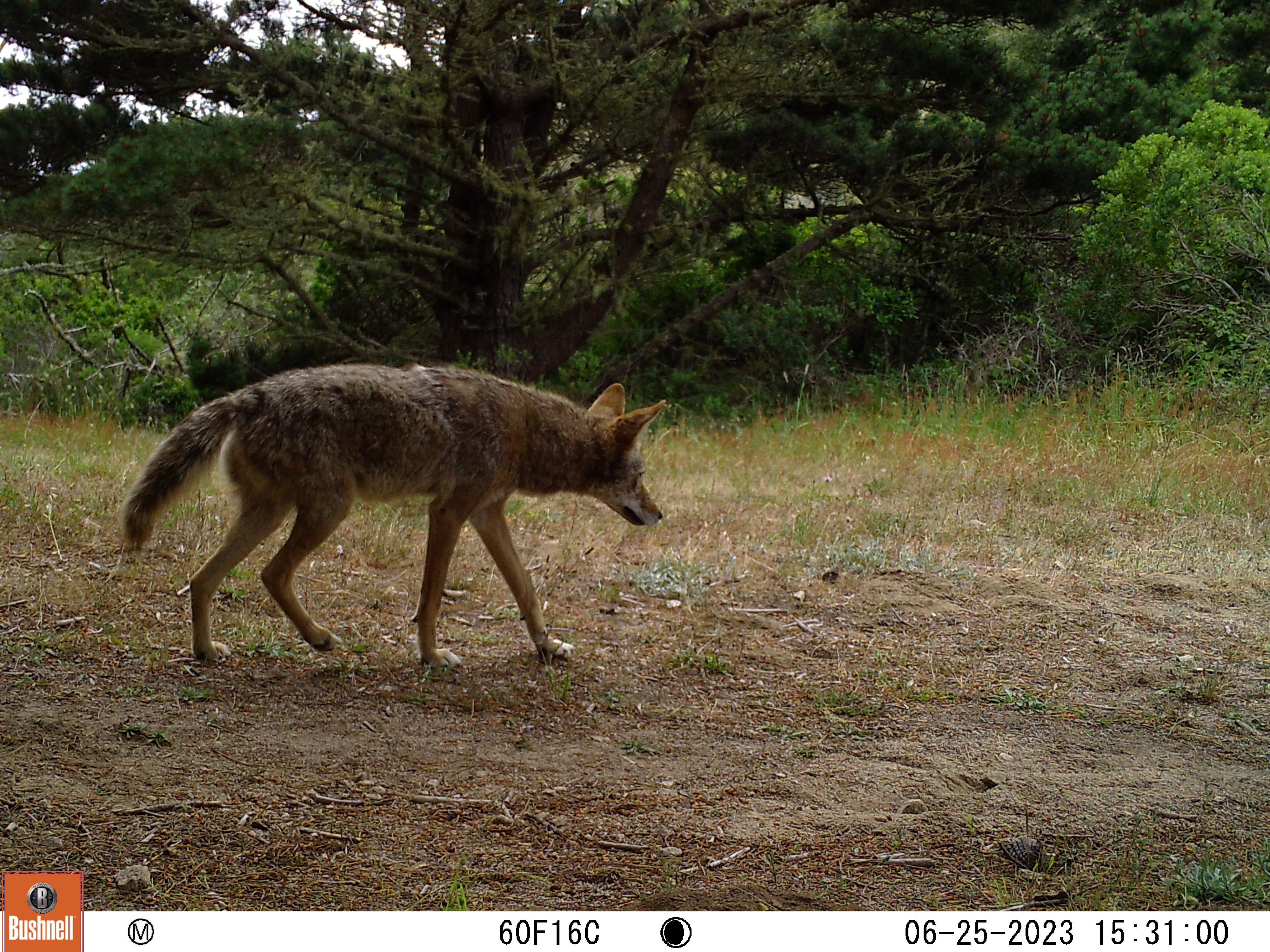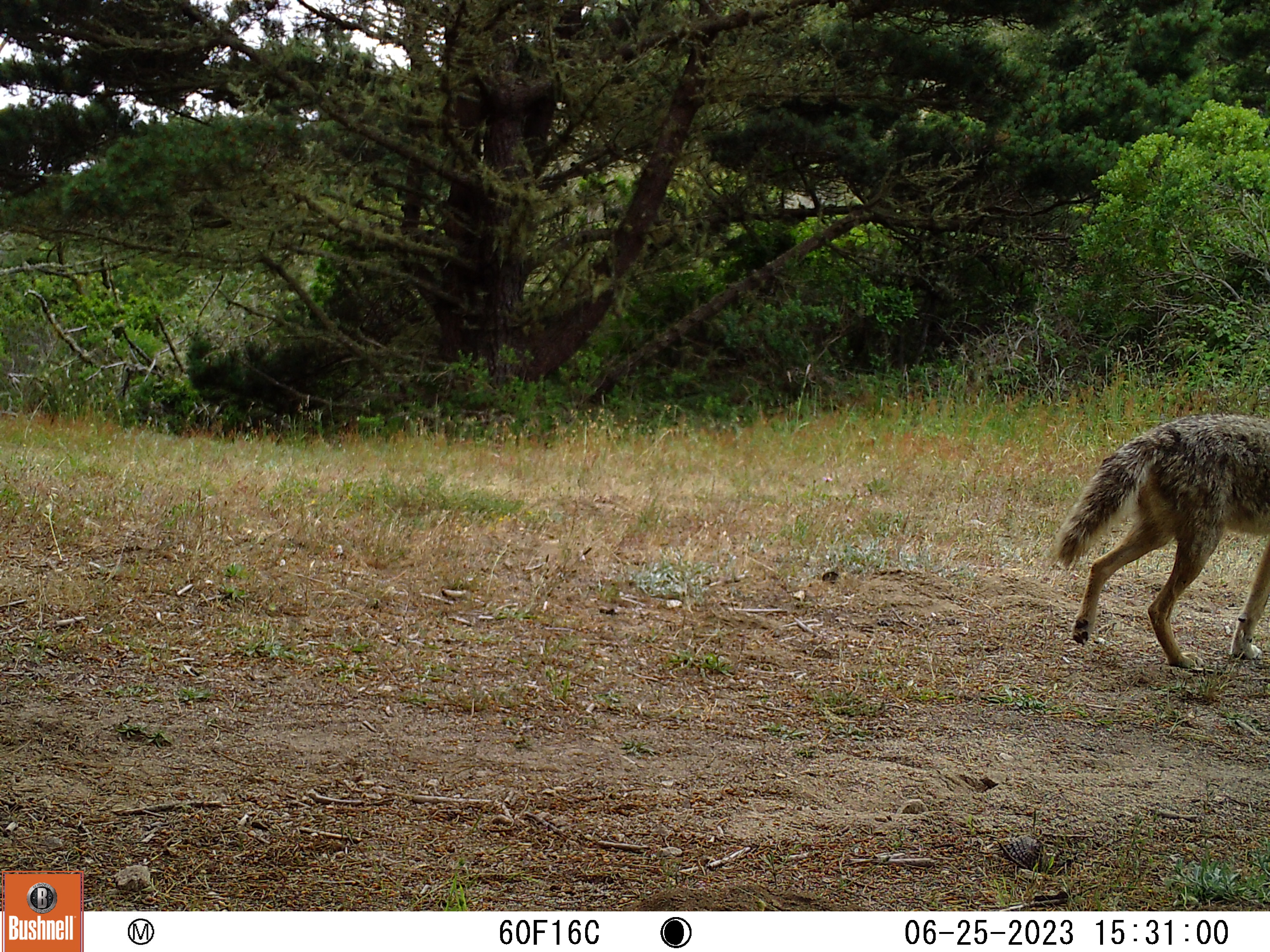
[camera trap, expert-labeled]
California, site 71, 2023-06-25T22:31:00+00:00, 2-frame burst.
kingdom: Animalia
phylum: Chordata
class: Mammalia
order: Carnivora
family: Canidae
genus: Canis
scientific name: Canis latrans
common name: coyote